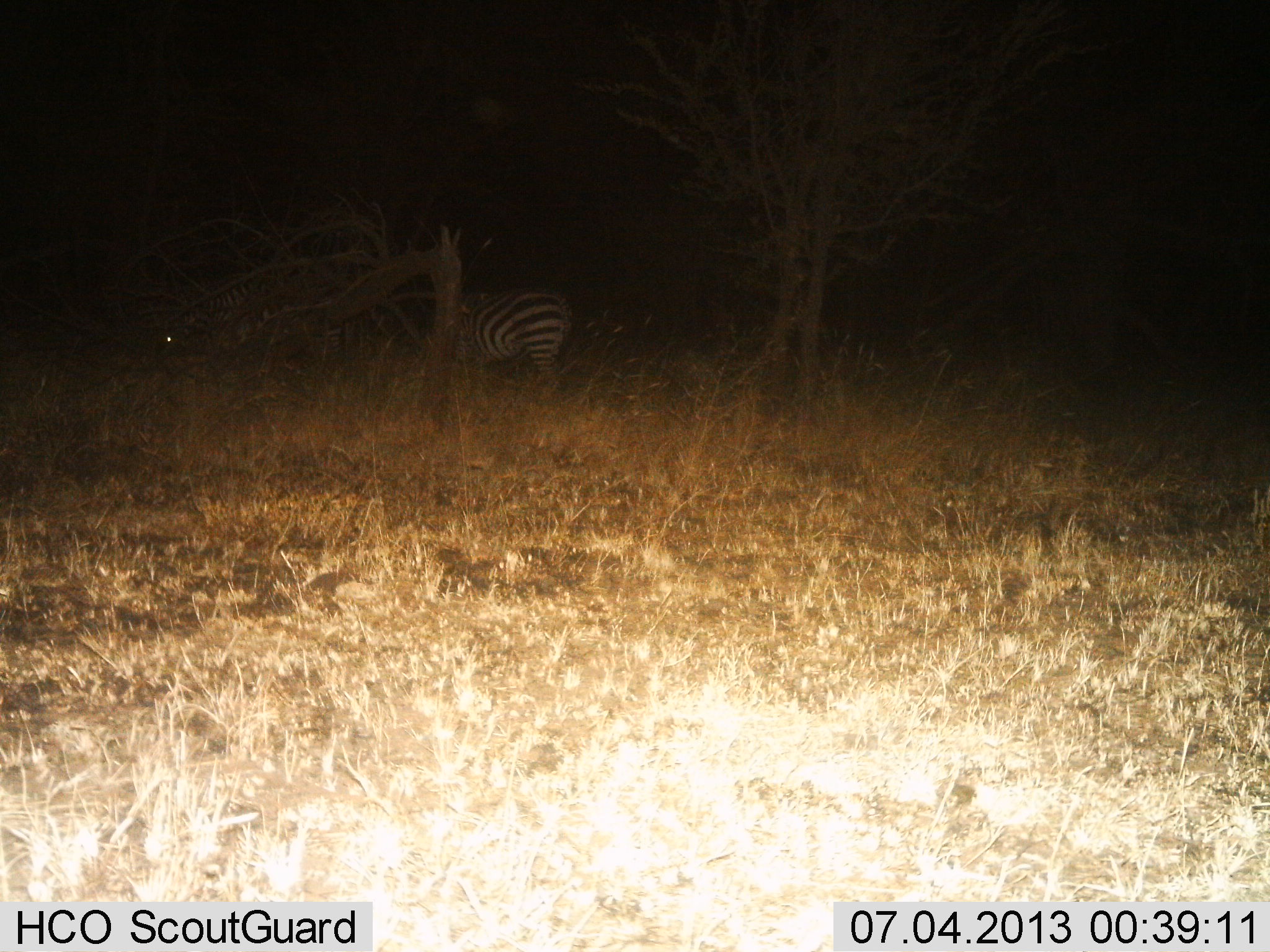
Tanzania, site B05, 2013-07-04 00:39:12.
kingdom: Animalia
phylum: Chordata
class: Mammalia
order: Perissodactyla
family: Equidae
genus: Equus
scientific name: Equus quagga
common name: plains zebra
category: zebra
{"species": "zebra (plains zebra) (Equus quagga)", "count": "1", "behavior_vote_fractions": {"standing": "70%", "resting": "5%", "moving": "10%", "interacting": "0%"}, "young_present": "0%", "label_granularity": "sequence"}